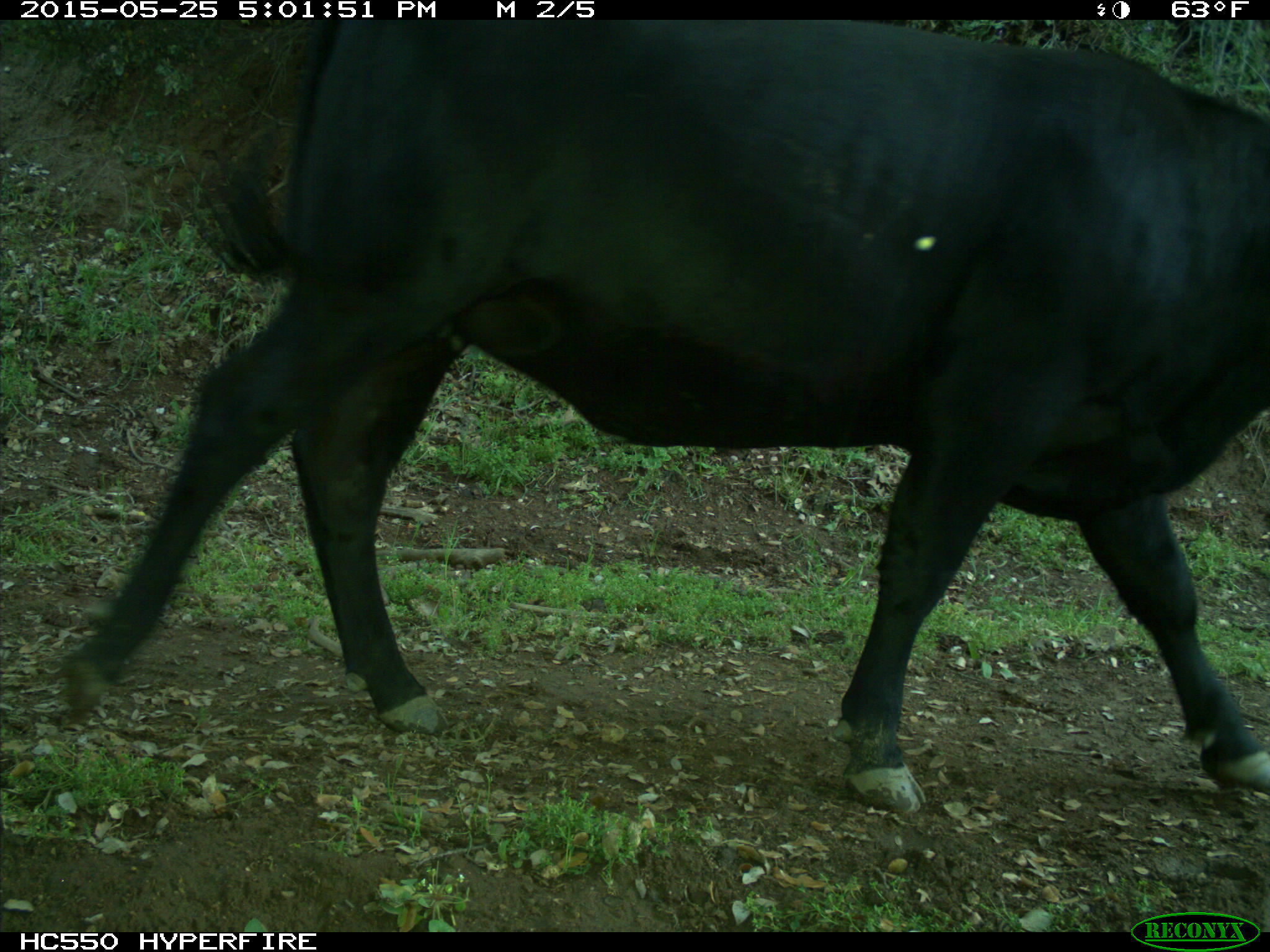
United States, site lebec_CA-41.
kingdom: Animalia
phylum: Chordata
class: Mammalia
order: Artiodactyla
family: Bovidae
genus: Bos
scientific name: Bos taurus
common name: domestic cow